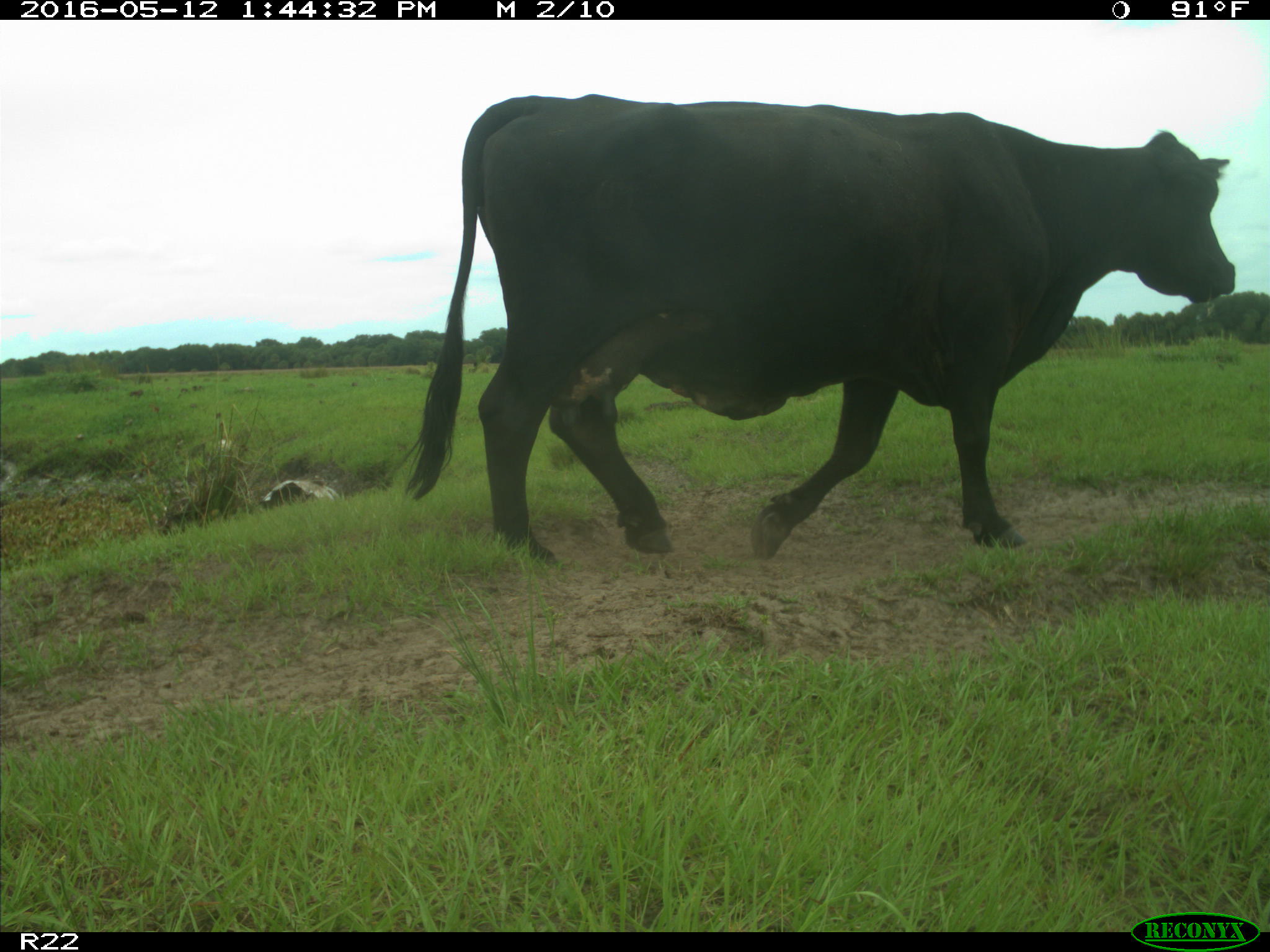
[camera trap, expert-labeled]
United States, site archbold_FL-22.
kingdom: Animalia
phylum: Chordata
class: Mammalia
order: Artiodactyla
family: Bovidae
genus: Bos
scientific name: Bos taurus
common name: domestic cow